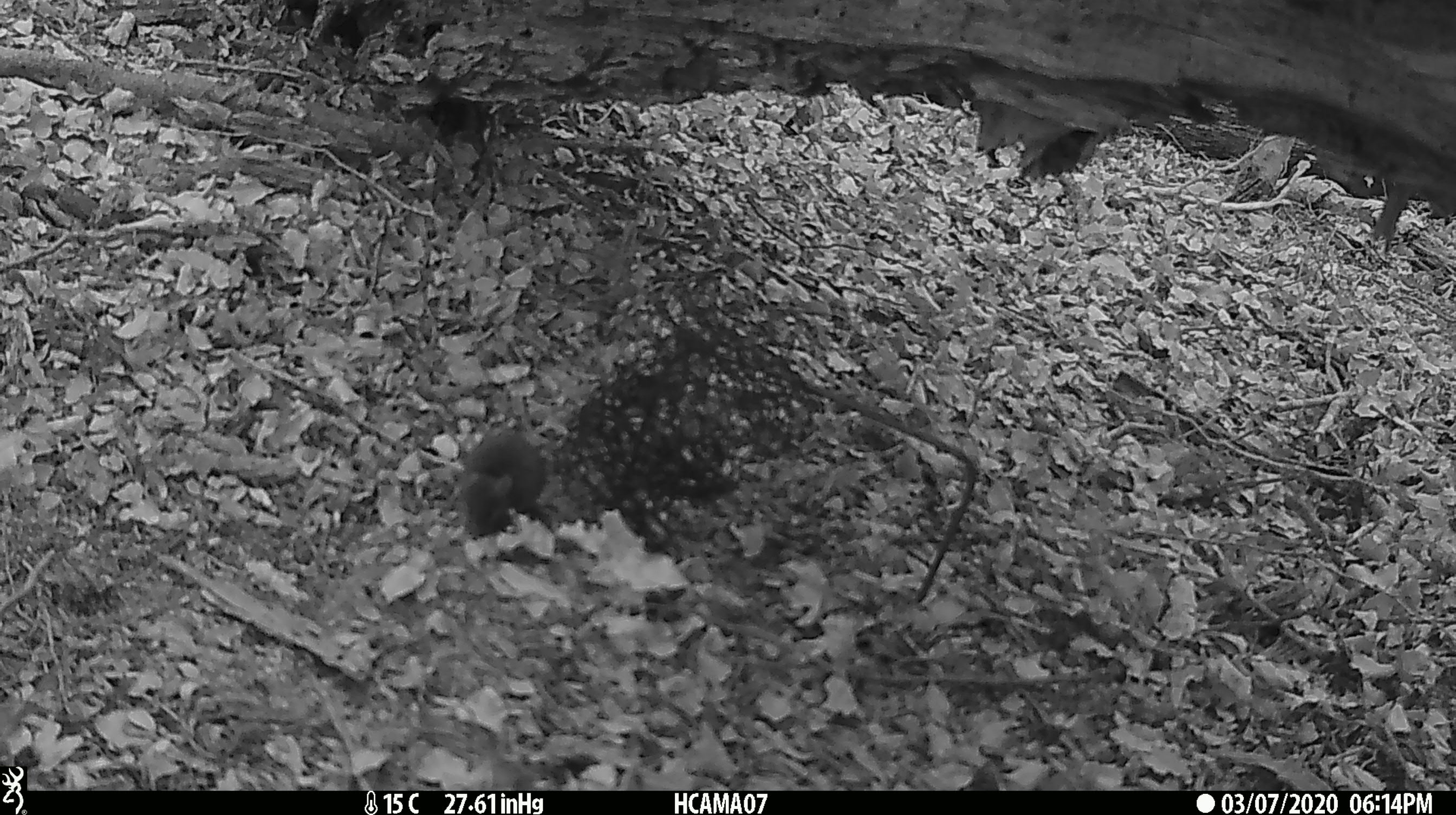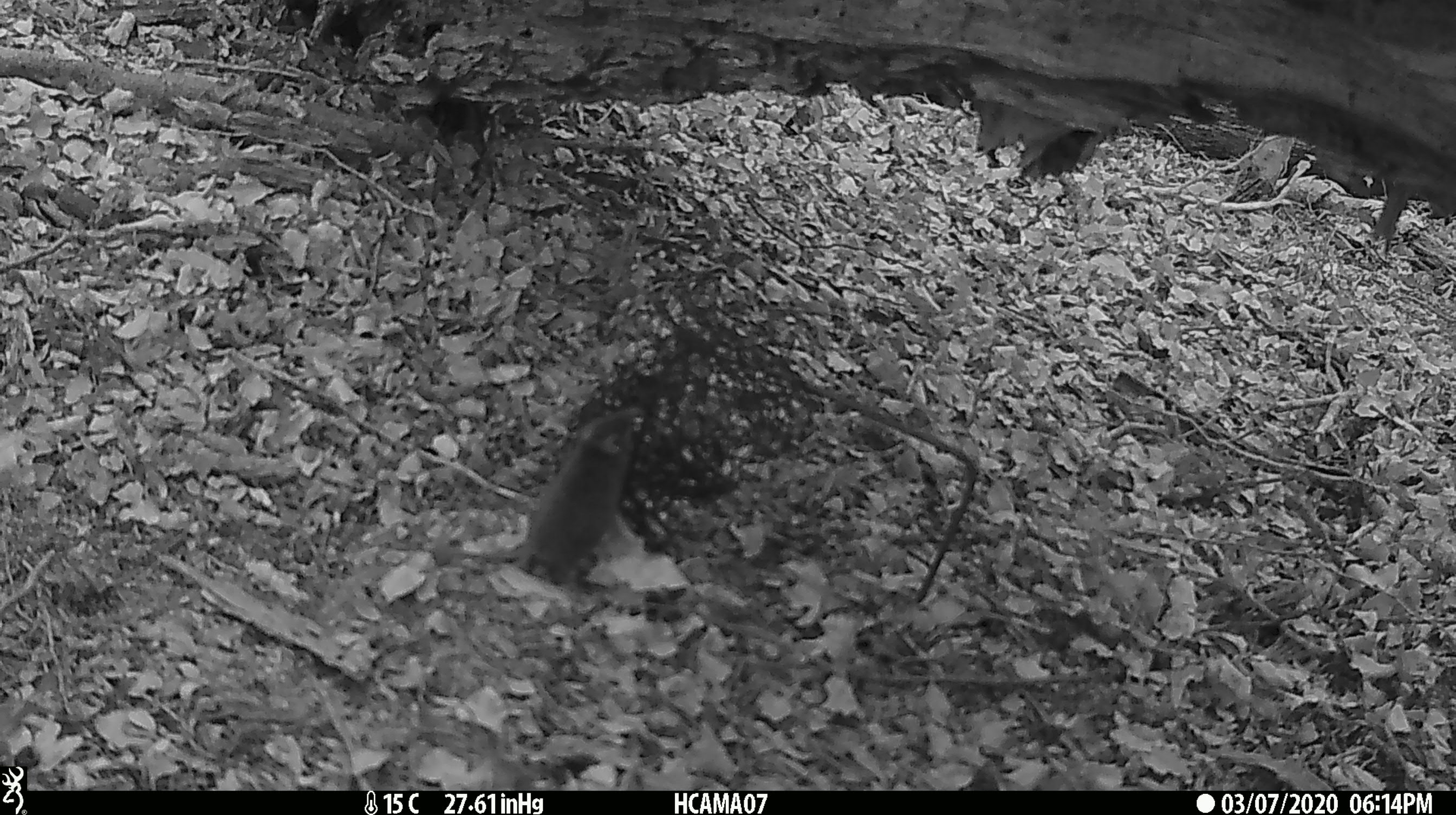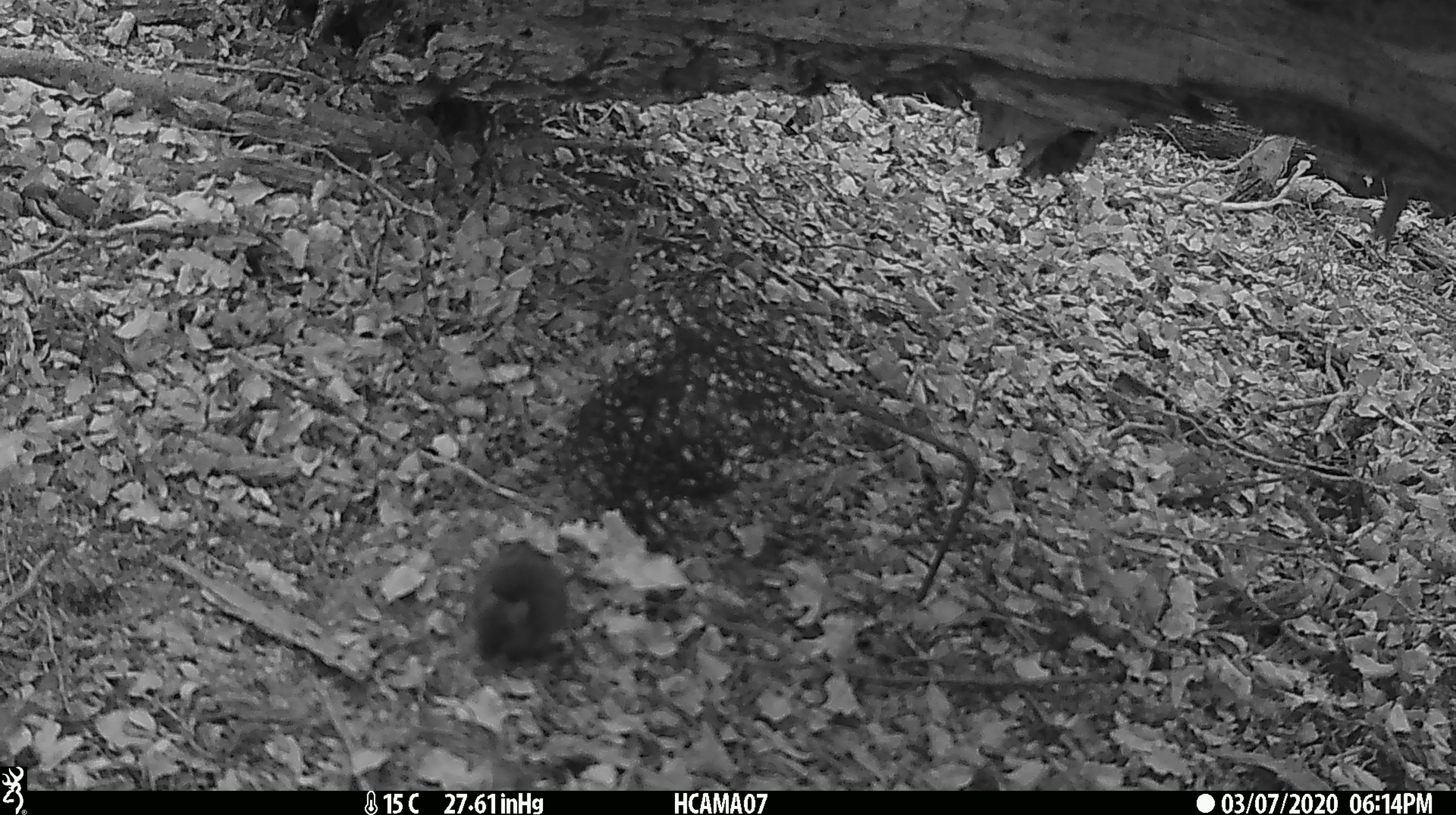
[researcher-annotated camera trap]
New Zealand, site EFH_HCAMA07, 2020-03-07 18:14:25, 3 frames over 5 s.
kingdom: Animalia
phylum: Chordata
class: Mammalia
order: Rodentia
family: Muridae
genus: Mus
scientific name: Mus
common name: mouse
Mouse (Mus).